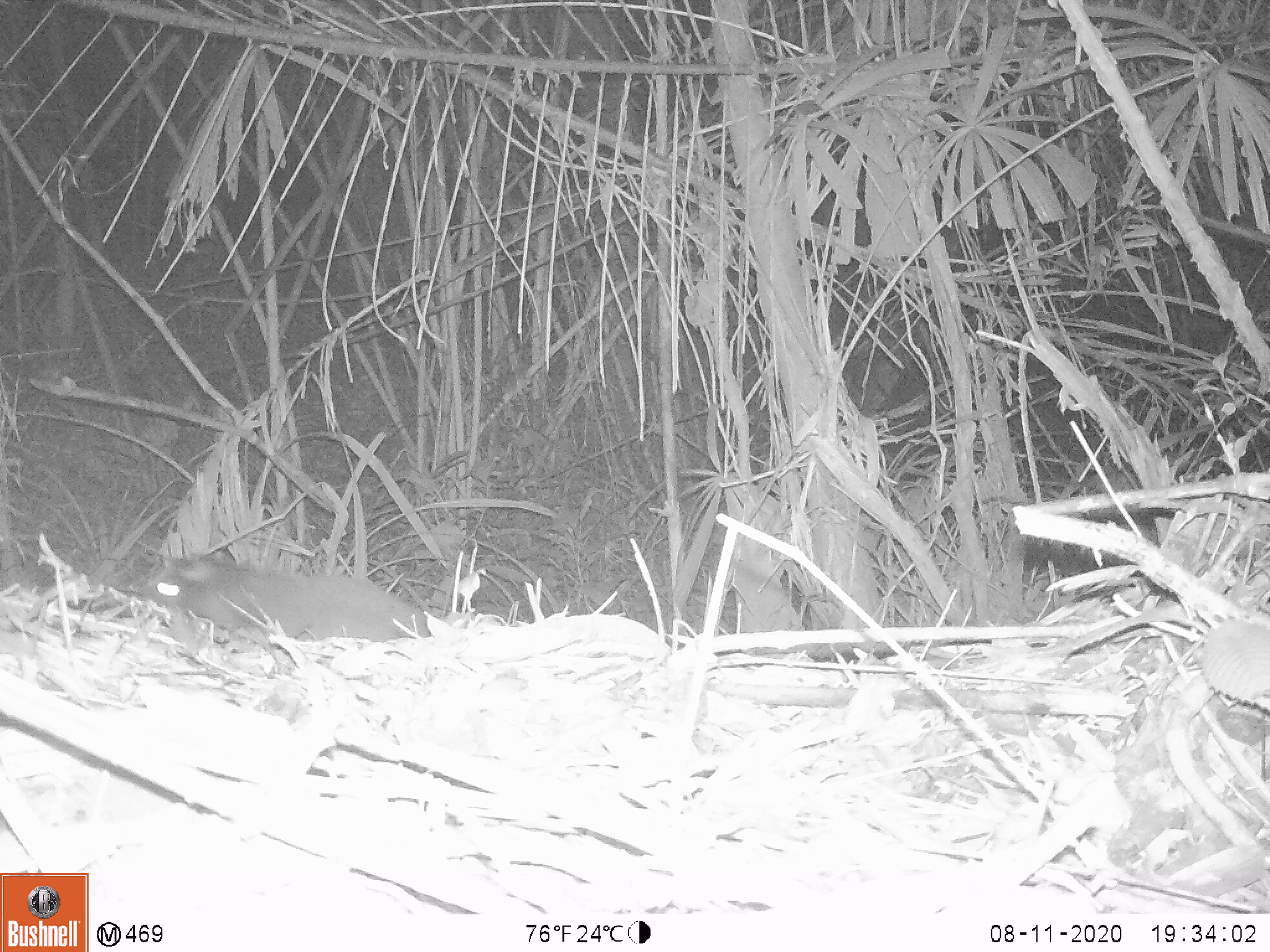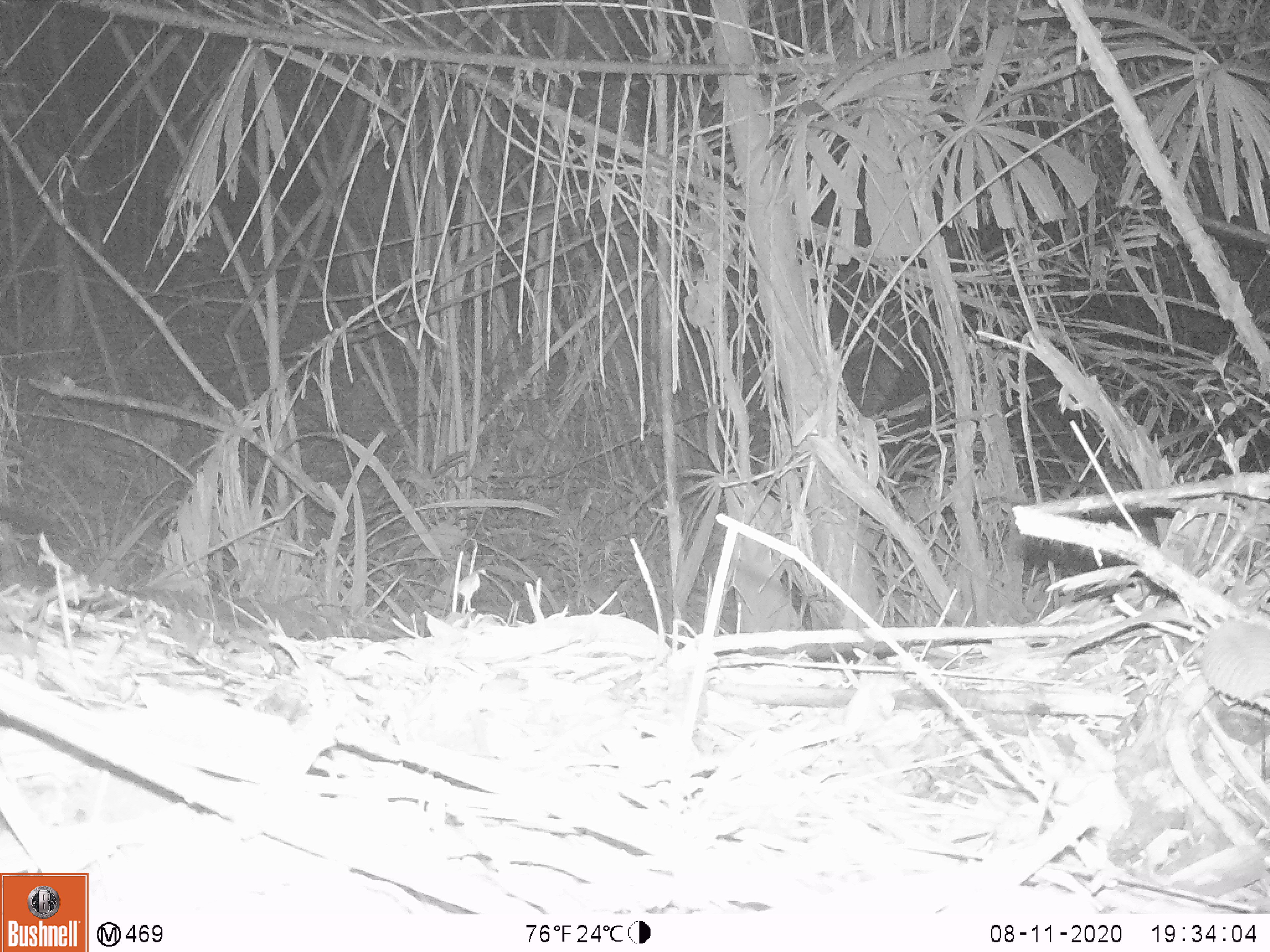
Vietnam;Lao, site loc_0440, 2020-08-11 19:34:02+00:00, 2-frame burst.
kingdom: Animalia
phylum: Chordata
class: Mammalia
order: Carnivora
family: Viverridae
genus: Paguma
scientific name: Paguma larvata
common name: masked palm civet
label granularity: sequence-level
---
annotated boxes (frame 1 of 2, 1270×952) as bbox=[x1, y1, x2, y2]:
masked palm civet: bbox=[133, 552, 431, 653]